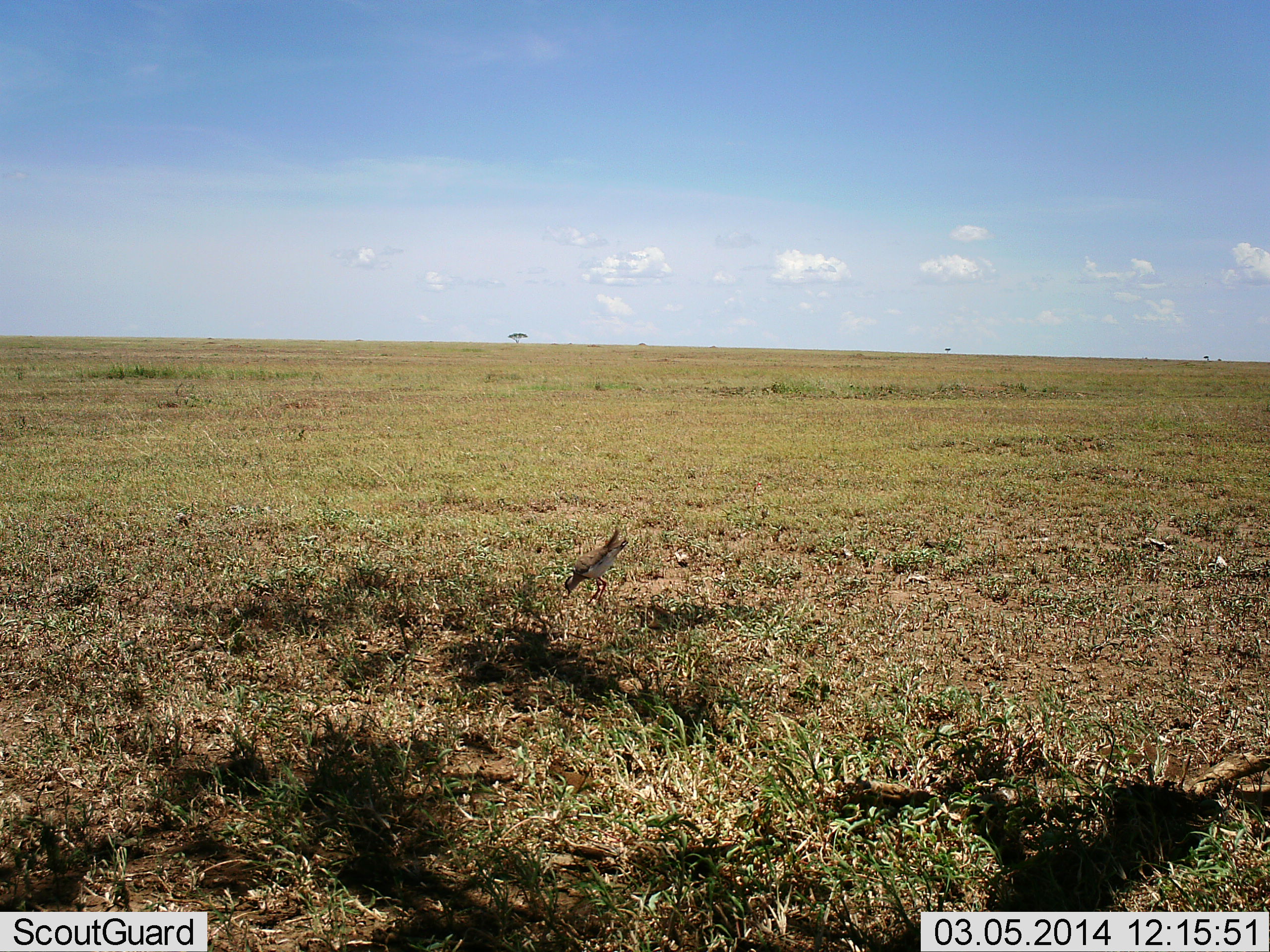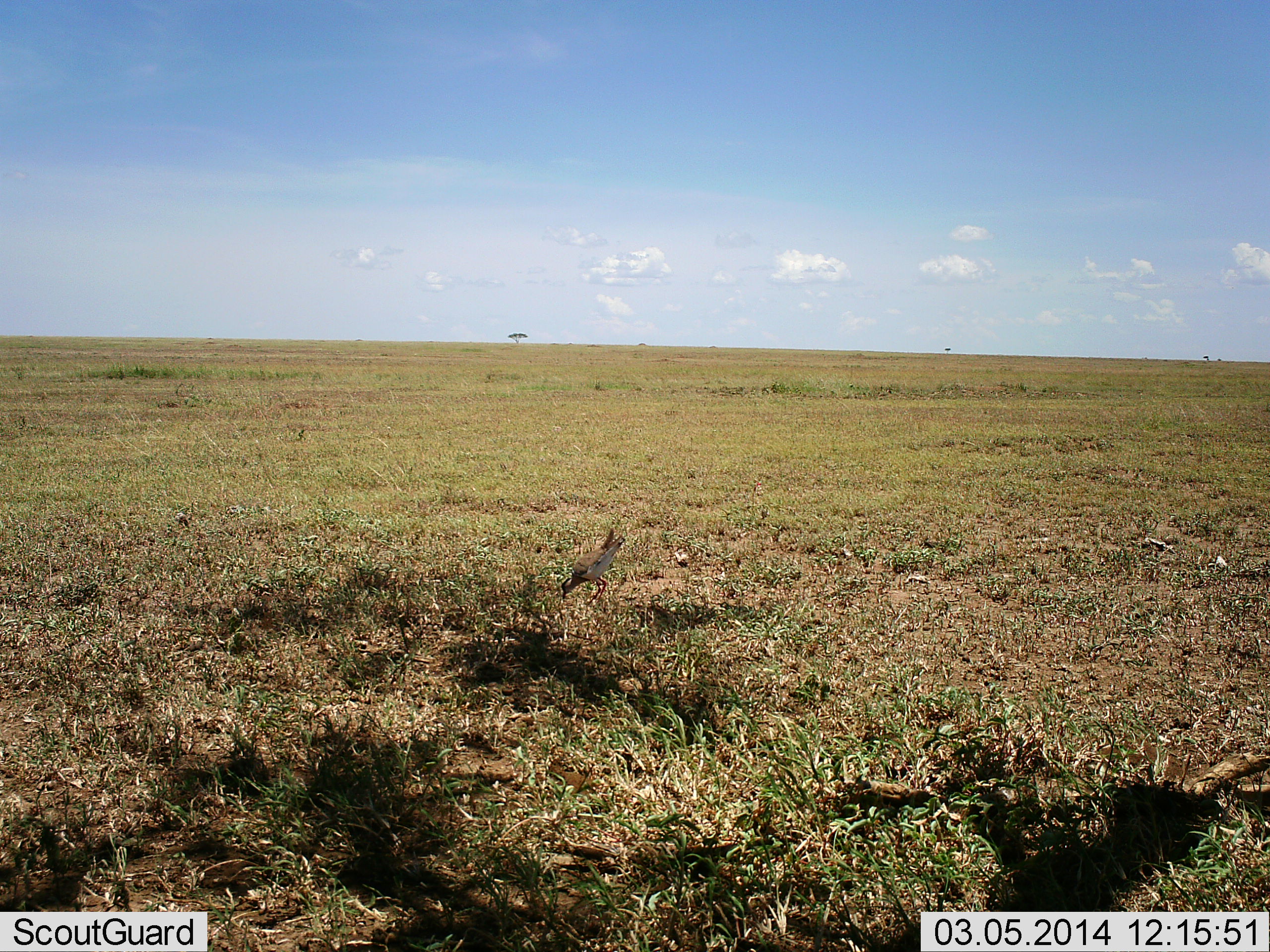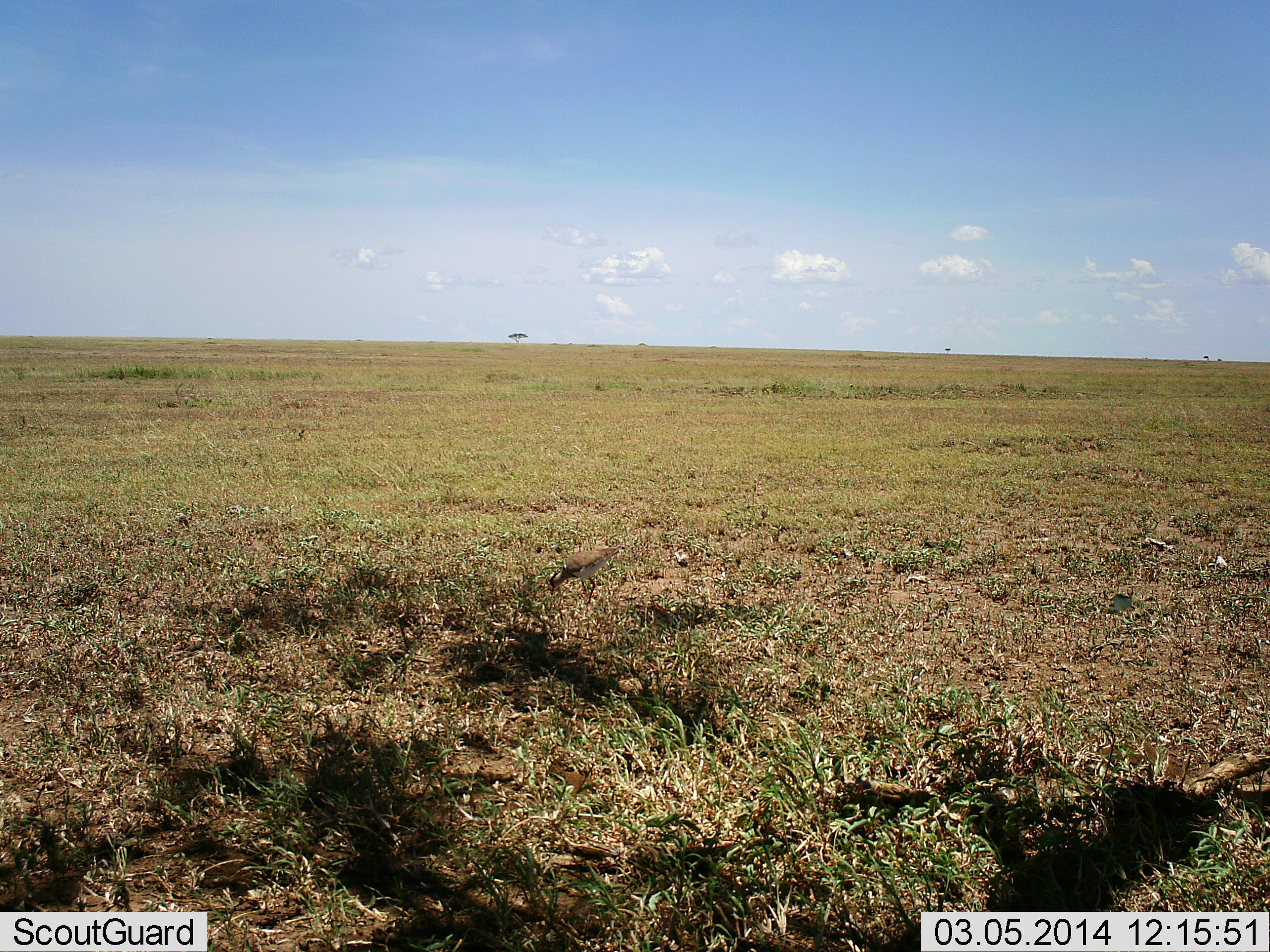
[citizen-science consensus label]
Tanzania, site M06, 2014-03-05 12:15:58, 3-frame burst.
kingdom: Animalia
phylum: Chordata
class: Aves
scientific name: Aves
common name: bird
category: otherbird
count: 1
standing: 40%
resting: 0%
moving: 10%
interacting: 0%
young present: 0%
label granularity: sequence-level